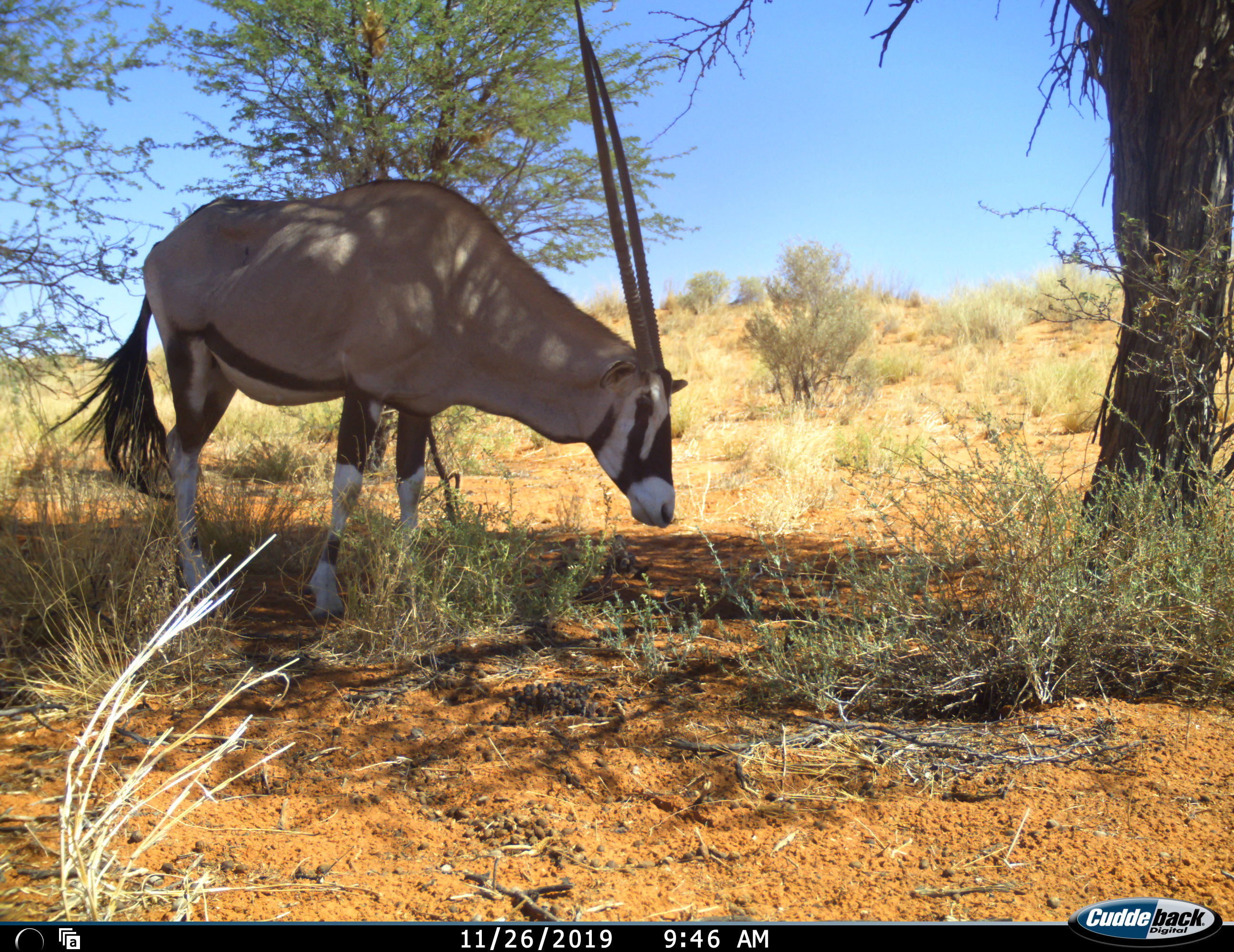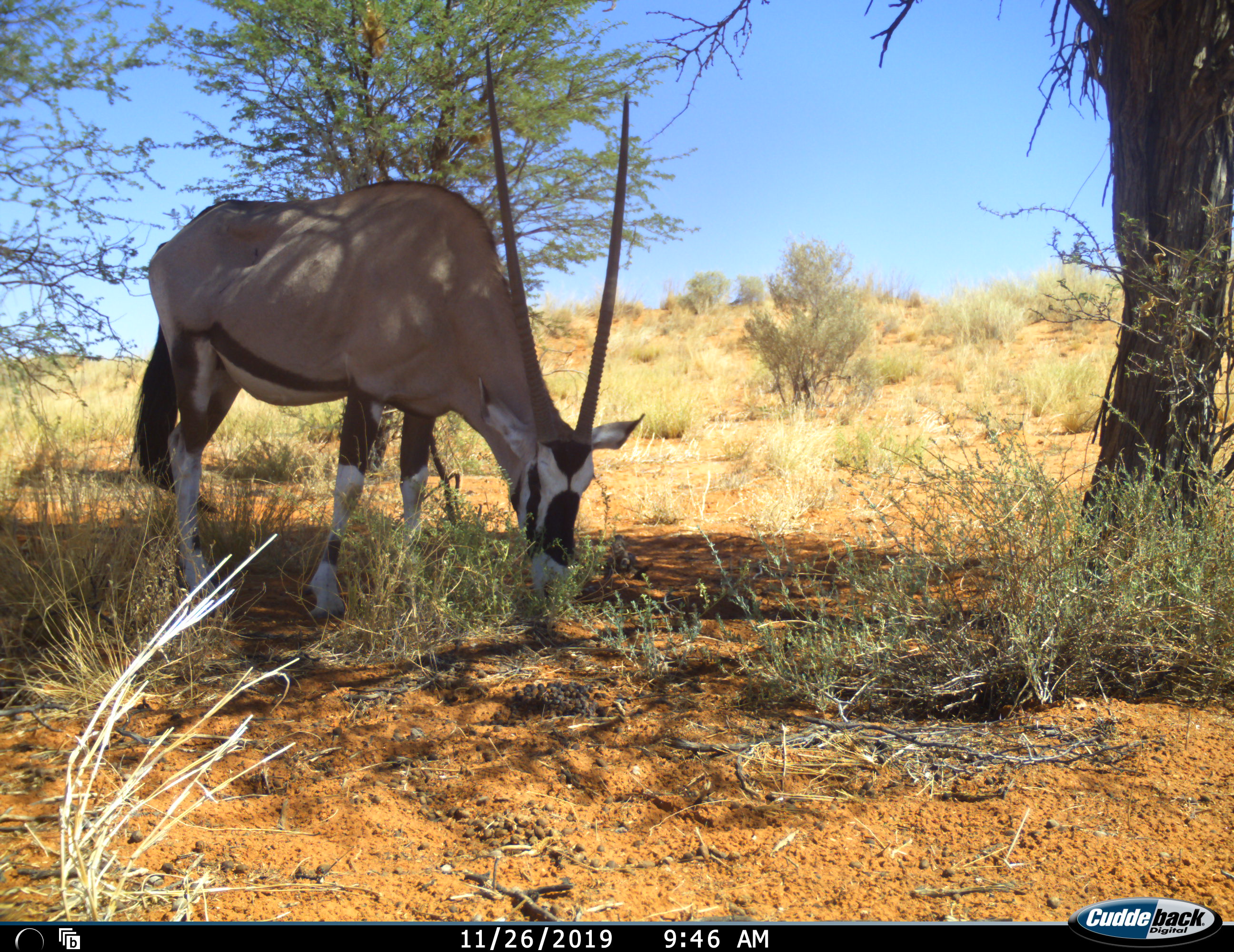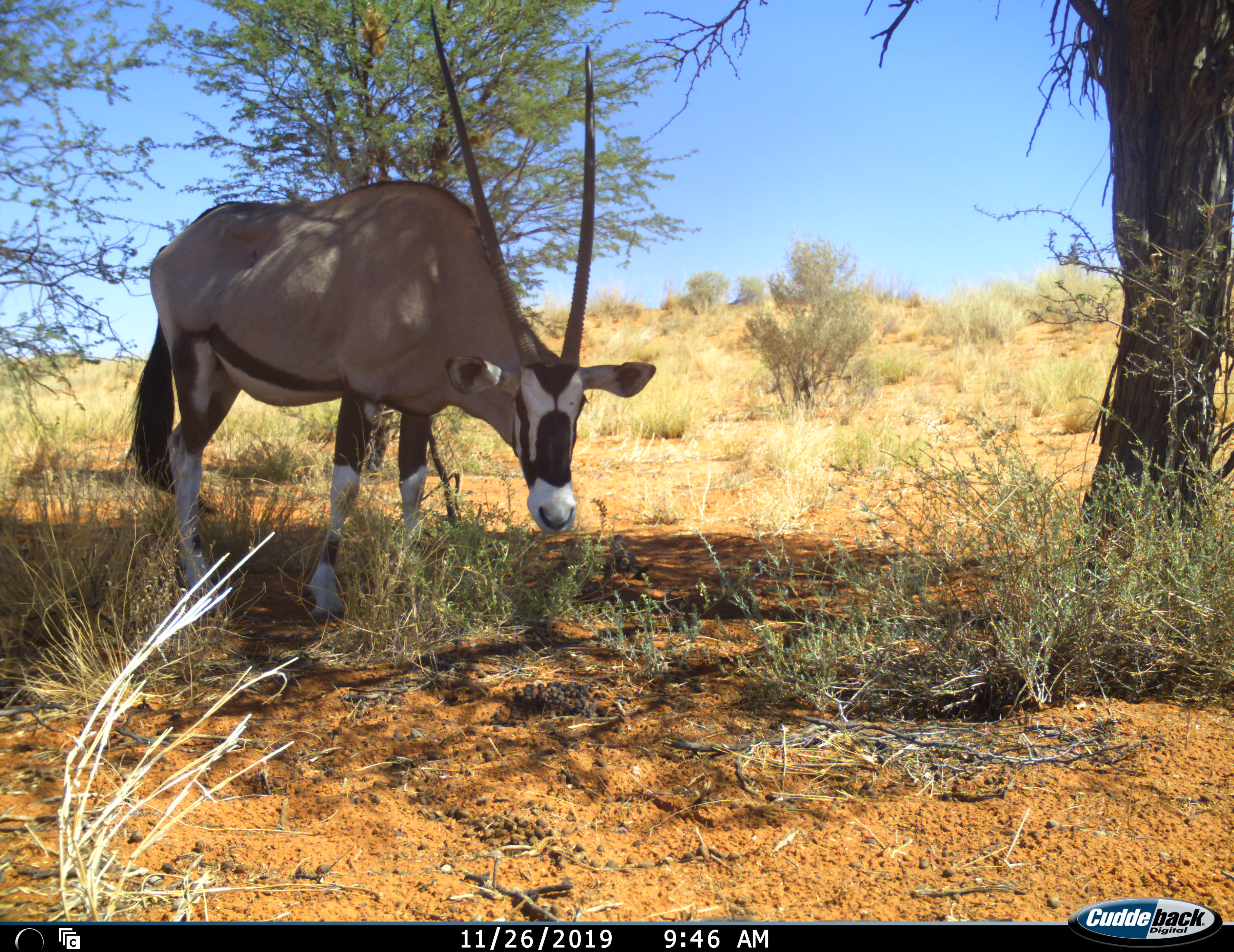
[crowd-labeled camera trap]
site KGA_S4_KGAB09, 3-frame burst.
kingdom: Animalia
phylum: Chordata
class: Mammalia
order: Artiodactyla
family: Bovidae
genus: Oryx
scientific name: Oryx gazella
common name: gemsbok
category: oryx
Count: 1.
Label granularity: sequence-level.